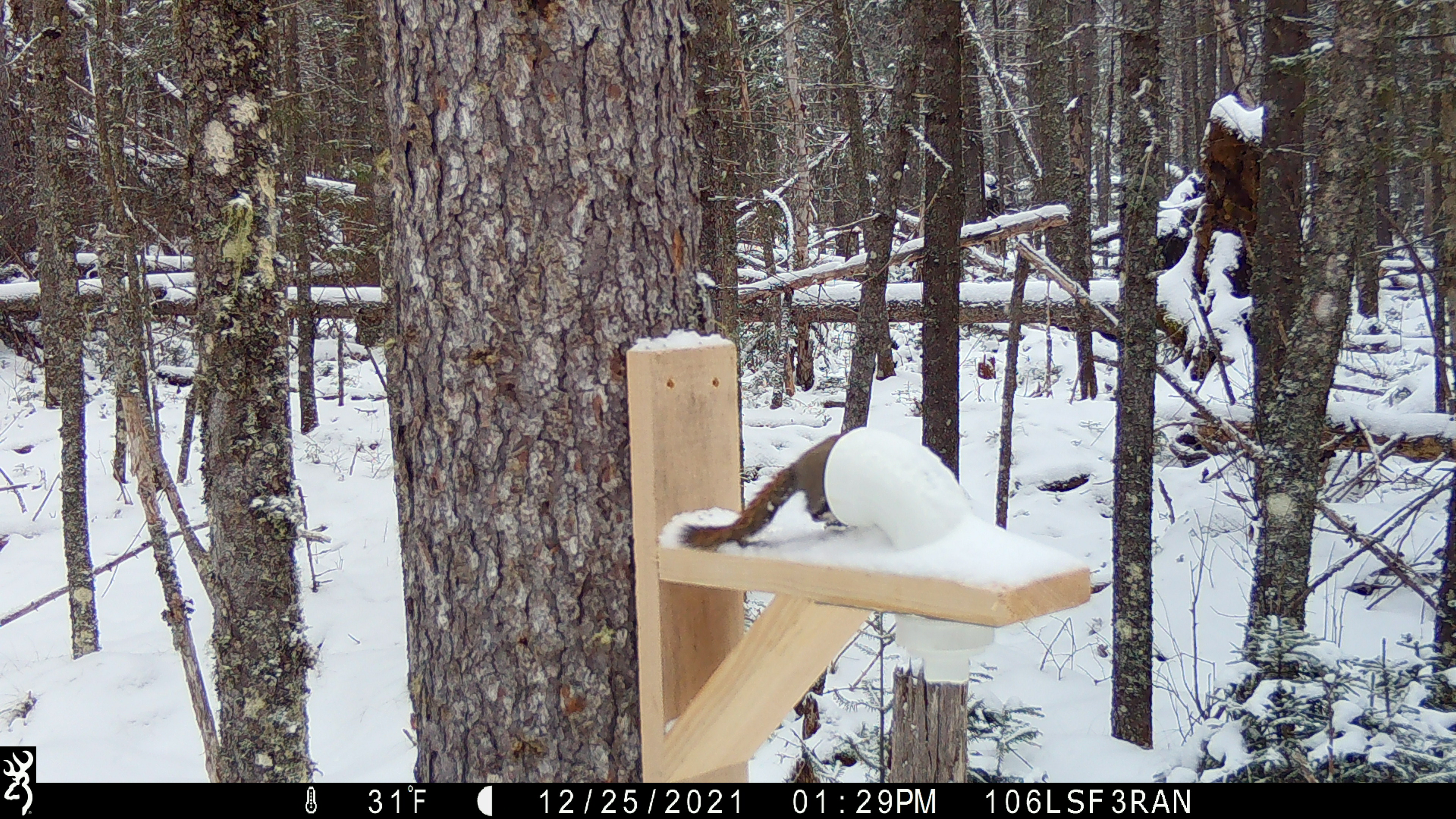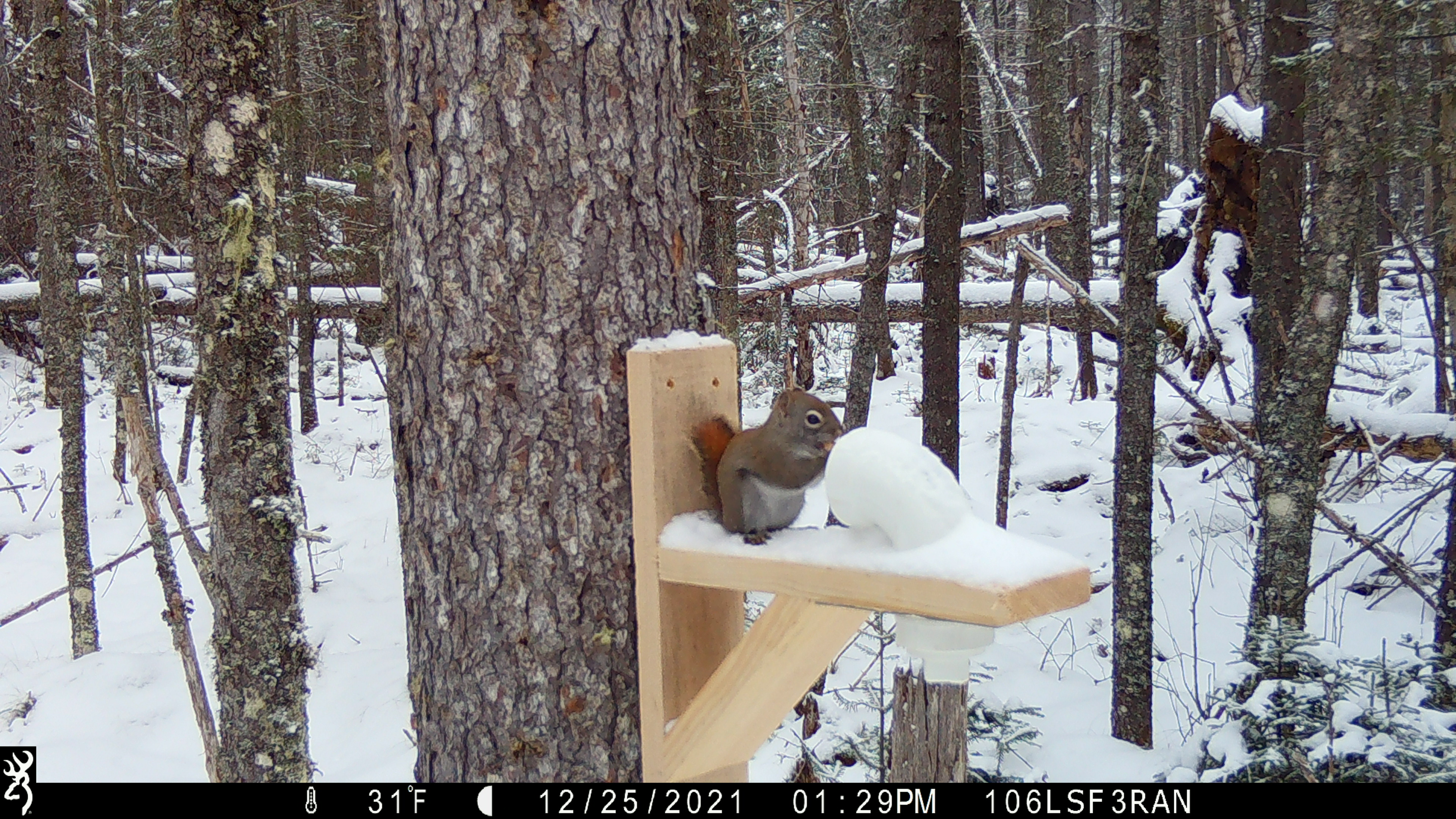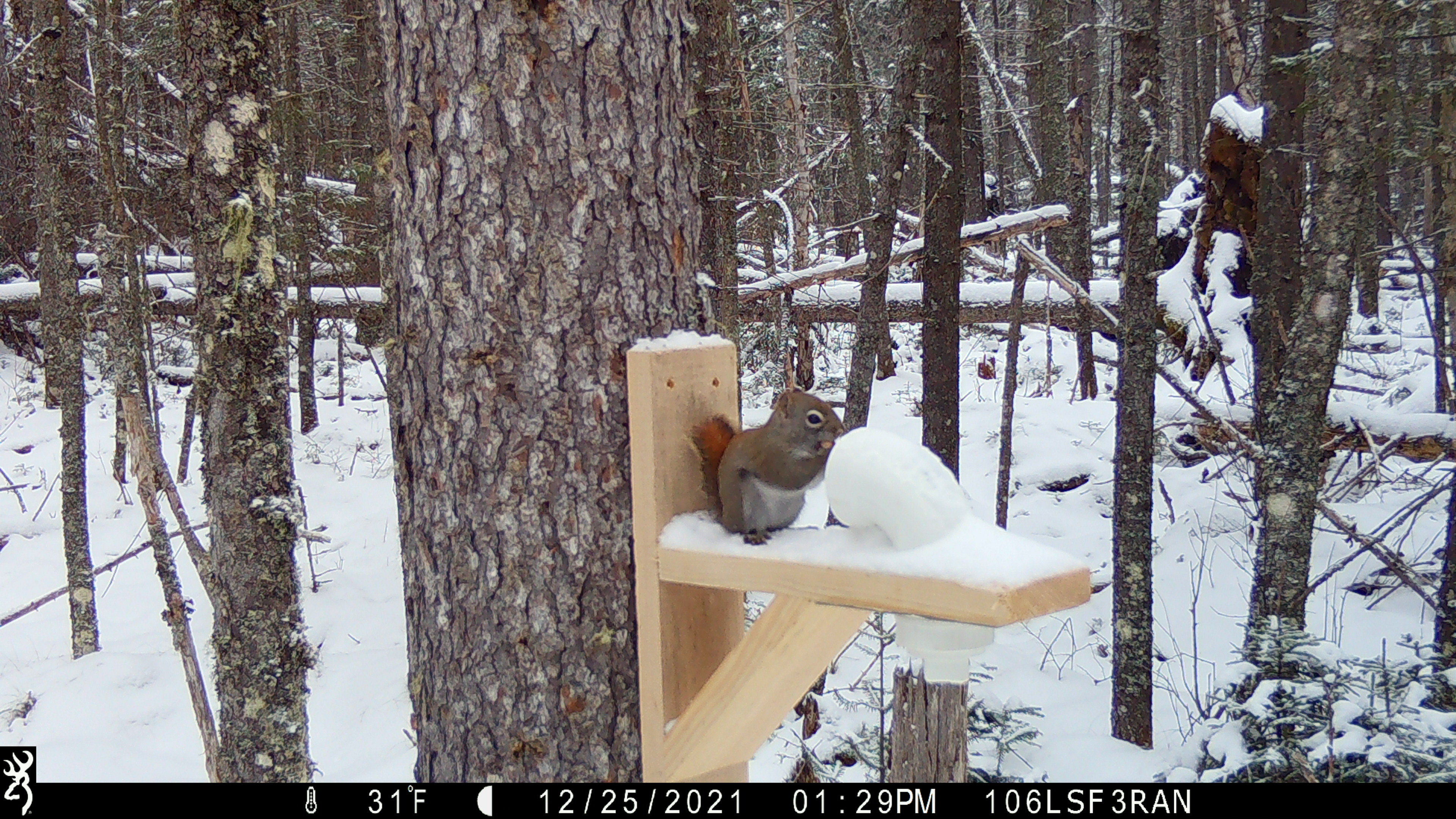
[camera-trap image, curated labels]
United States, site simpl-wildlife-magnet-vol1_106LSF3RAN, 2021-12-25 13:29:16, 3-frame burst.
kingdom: Animalia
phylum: Chordata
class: Mammalia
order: Rodentia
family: Sciuridae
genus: Tamiasciurus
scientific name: Tamiasciurus hudsonicus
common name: red squirrel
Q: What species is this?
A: Red squirrel (Tamiasciurus hudsonicus).